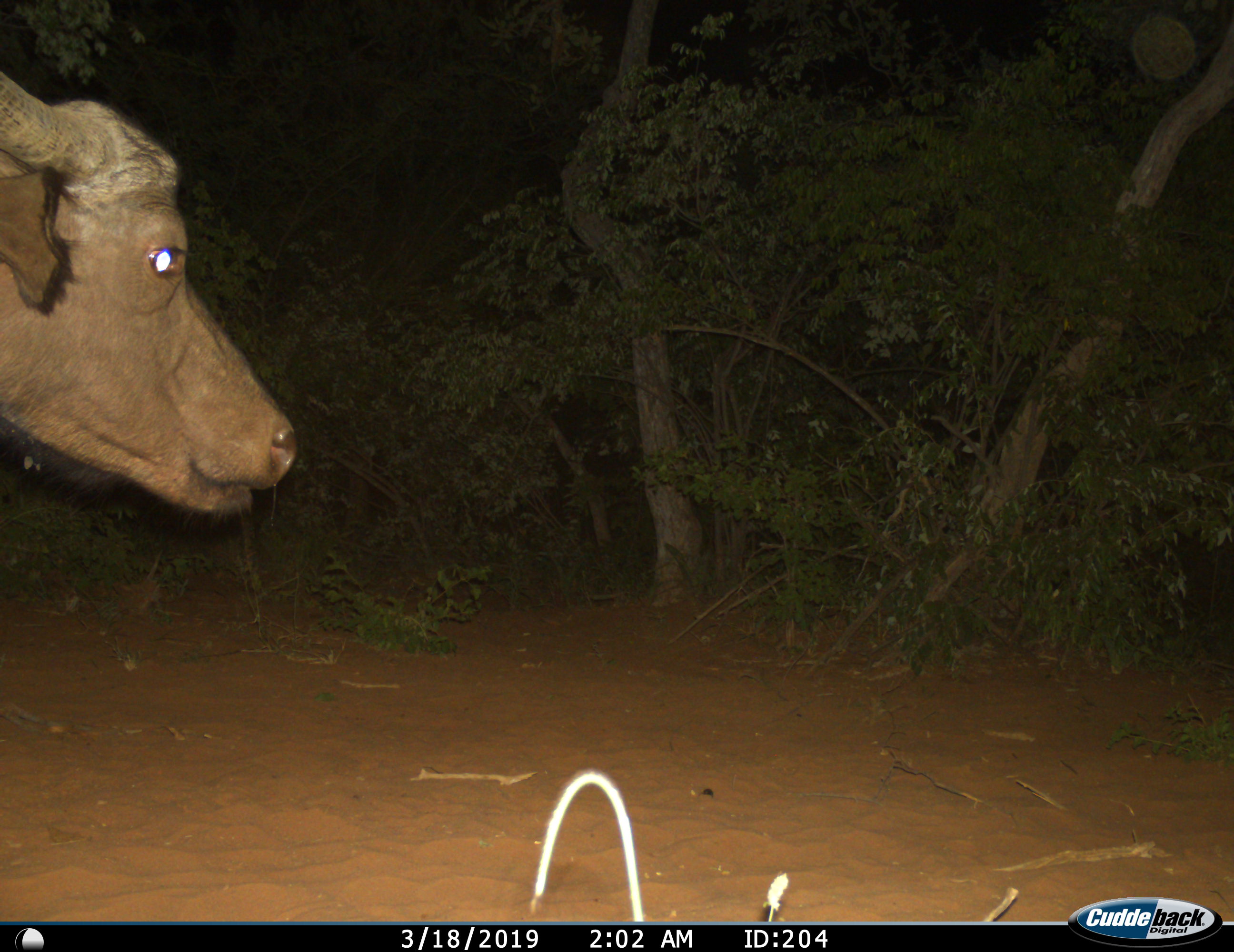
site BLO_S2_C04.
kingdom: Animalia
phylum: Chordata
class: Mammalia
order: Artiodactyla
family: Bovidae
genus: Syncerus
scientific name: Syncerus caffer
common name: african buffalo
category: buffalo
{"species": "buffalo (african buffalo) (Syncerus caffer)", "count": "1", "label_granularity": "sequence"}